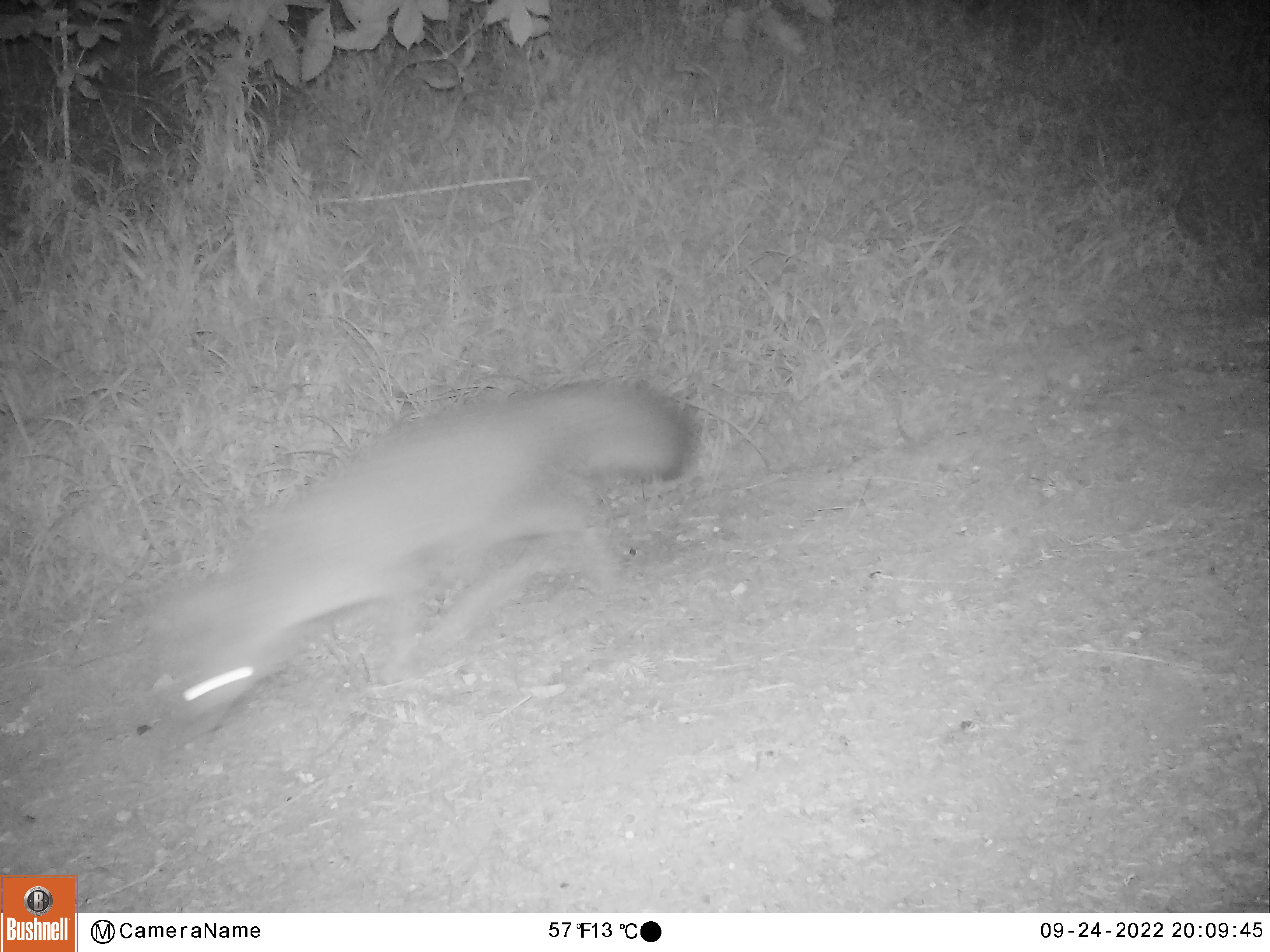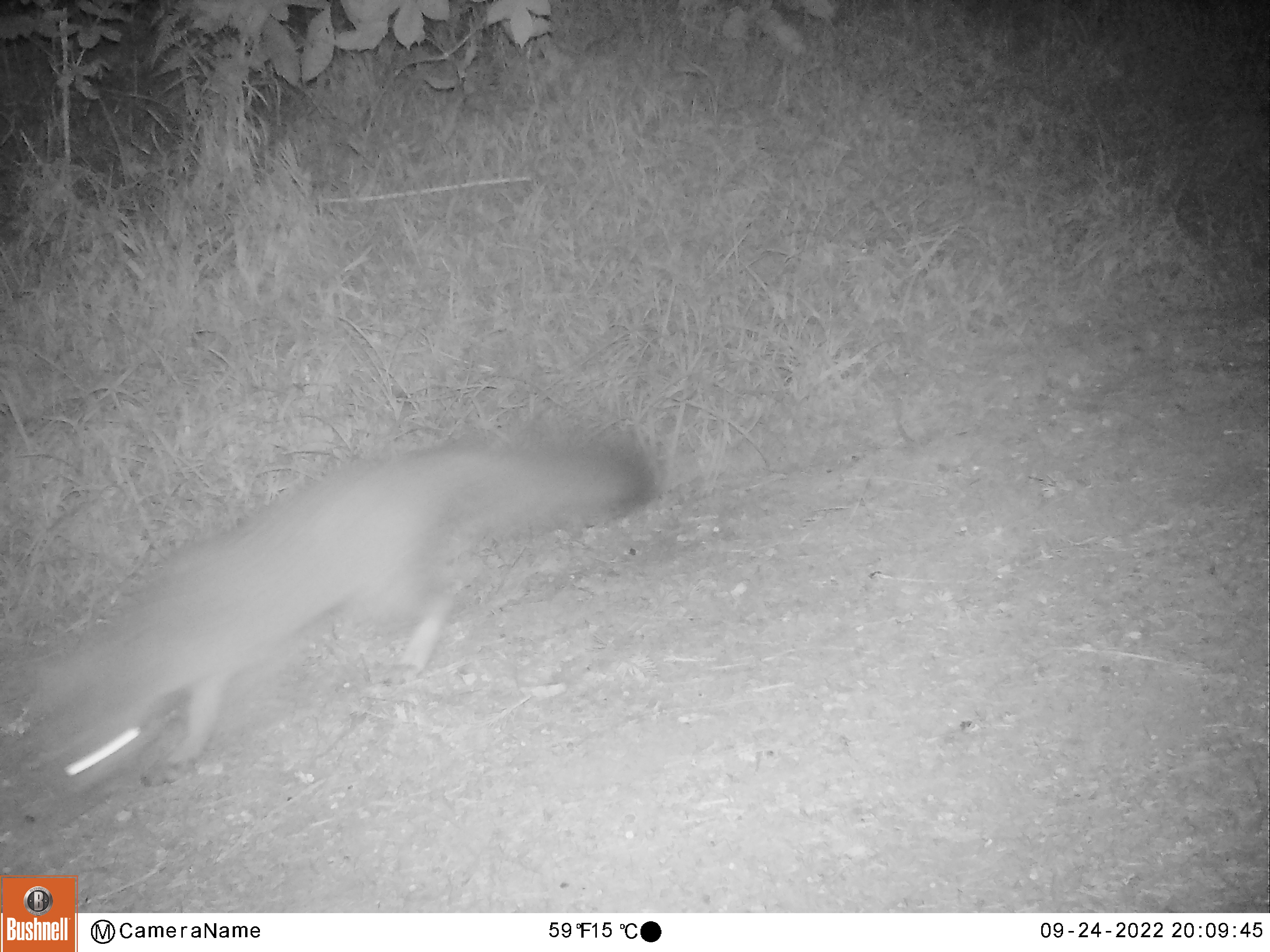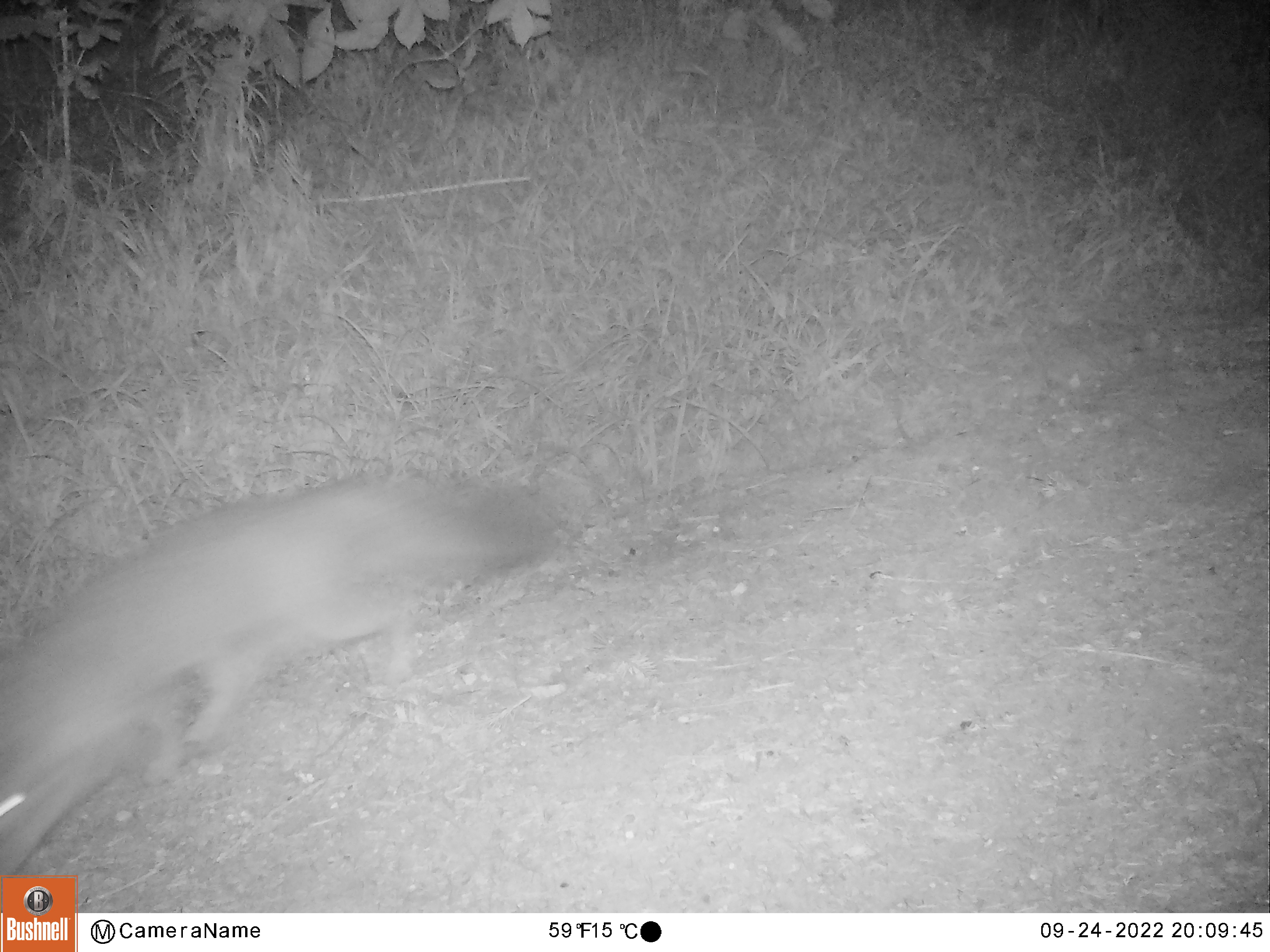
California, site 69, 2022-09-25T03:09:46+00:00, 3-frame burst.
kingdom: Animalia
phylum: Chordata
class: Mammalia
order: Carnivora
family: Canidae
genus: Urocyon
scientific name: Urocyon cinereoargenteus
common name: gray fox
Gray fox (Urocyon cinereoargenteus).